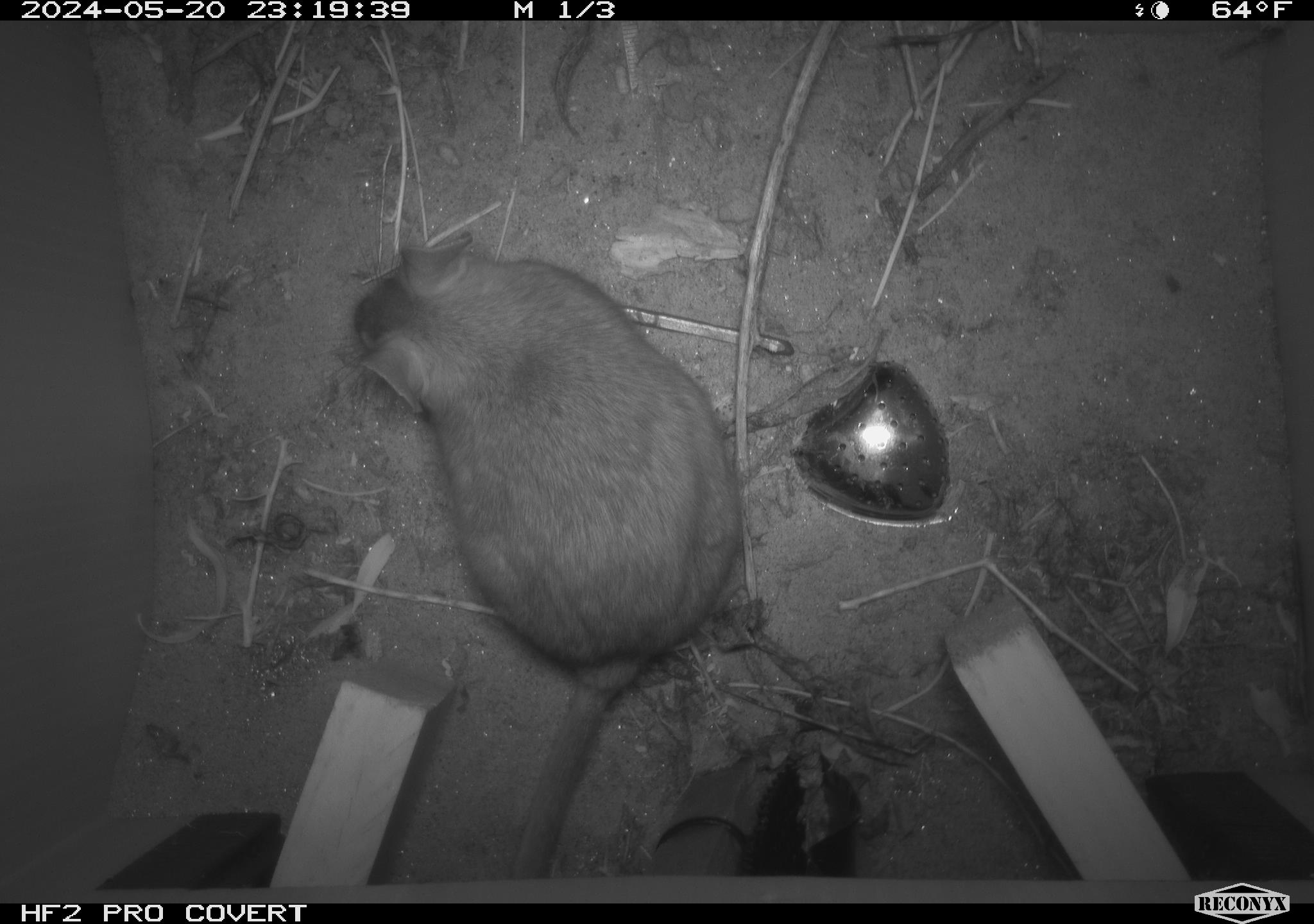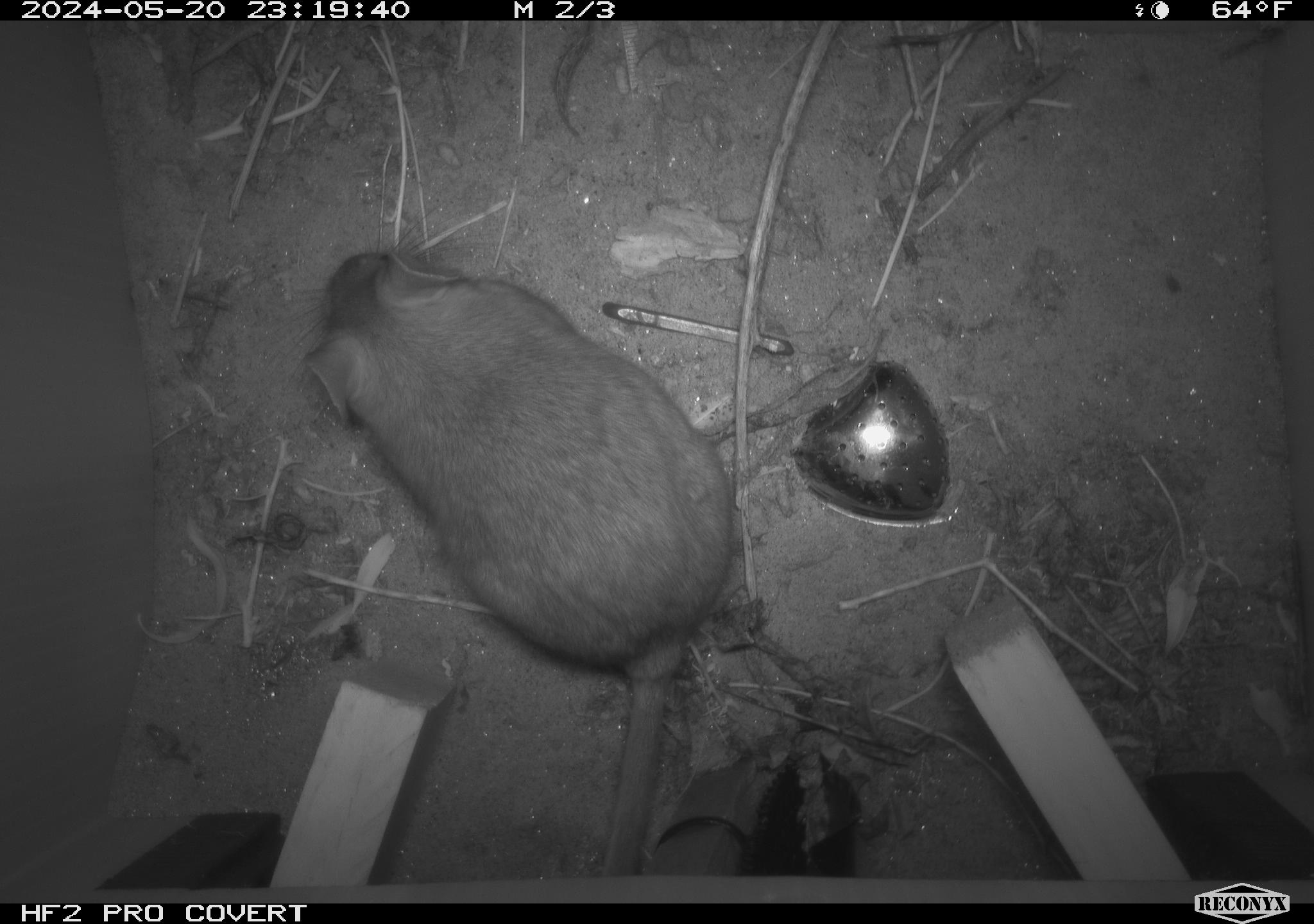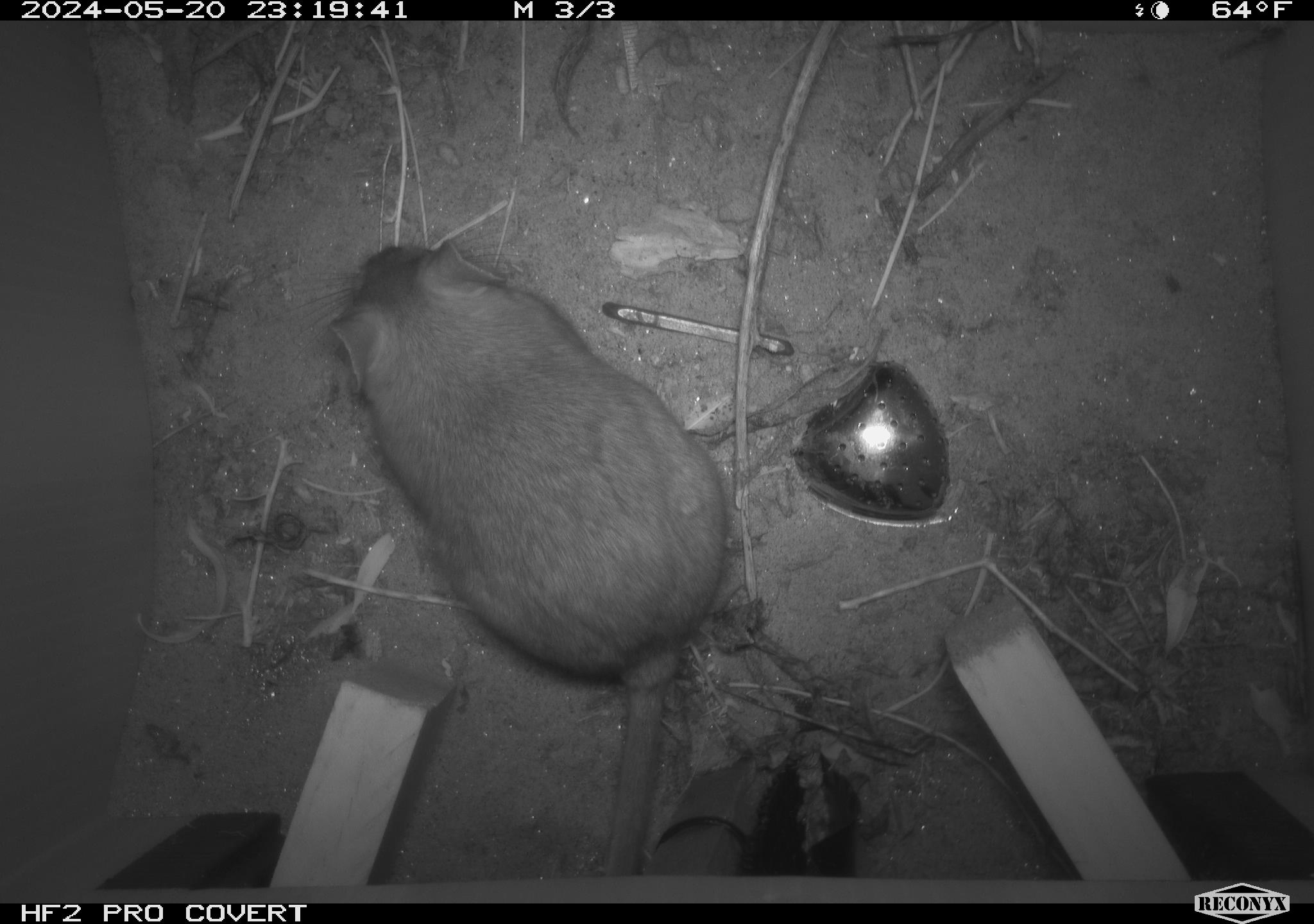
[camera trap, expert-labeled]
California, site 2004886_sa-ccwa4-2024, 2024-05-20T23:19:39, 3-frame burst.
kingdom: Animalia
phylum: Chordata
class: Mammalia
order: Rodentia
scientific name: Rodentia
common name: woodrat or rat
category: woodrat or rat species